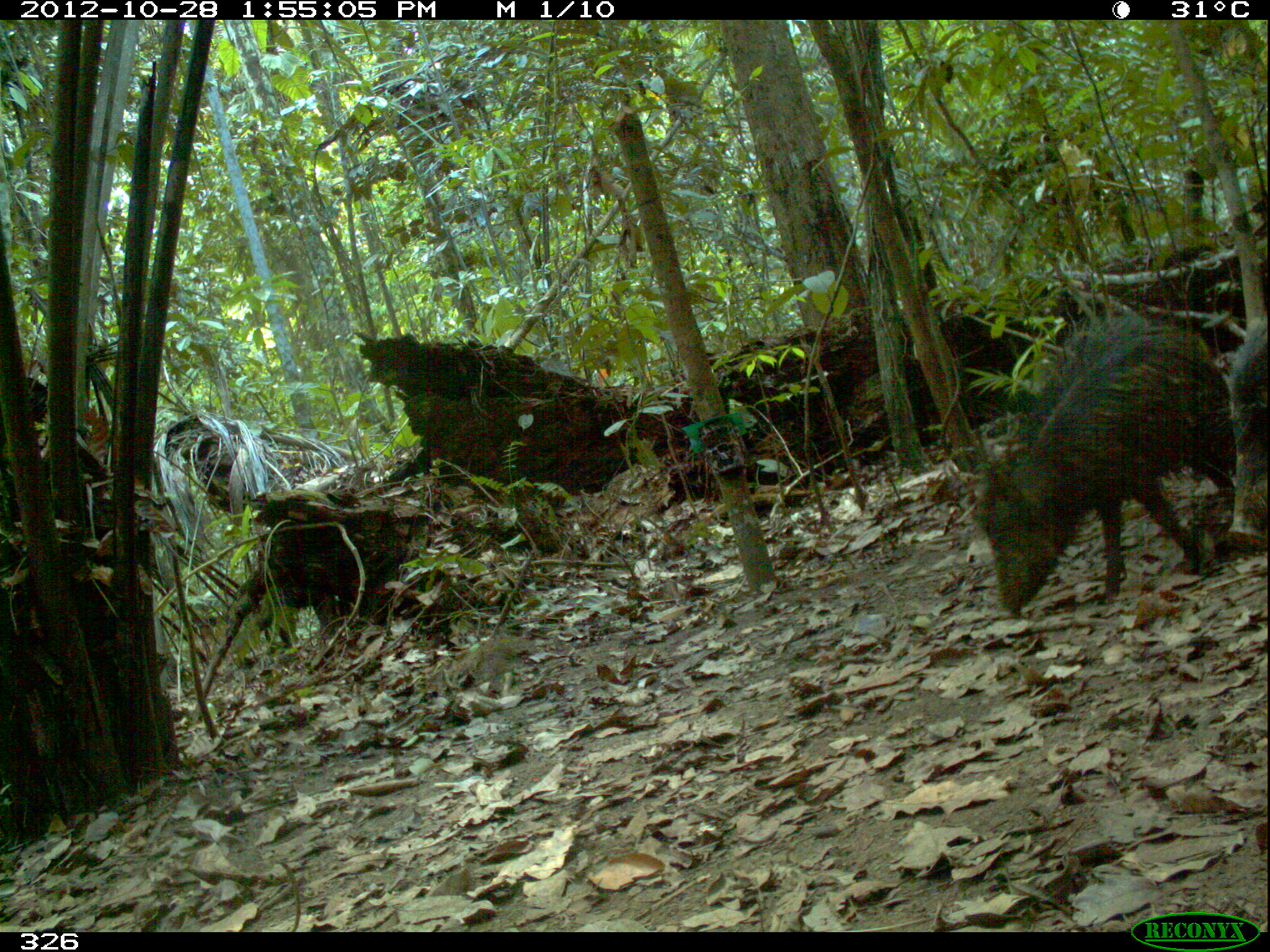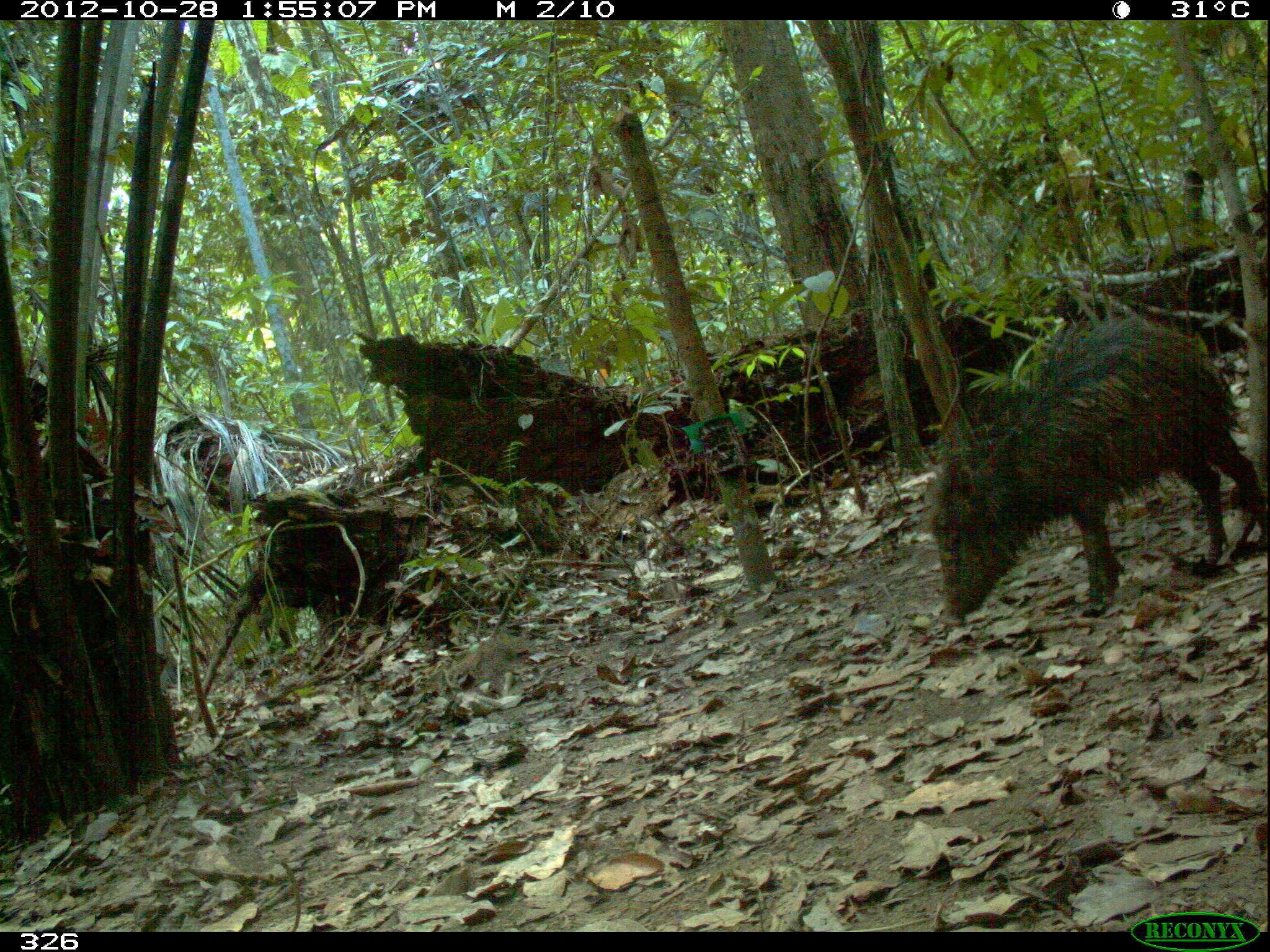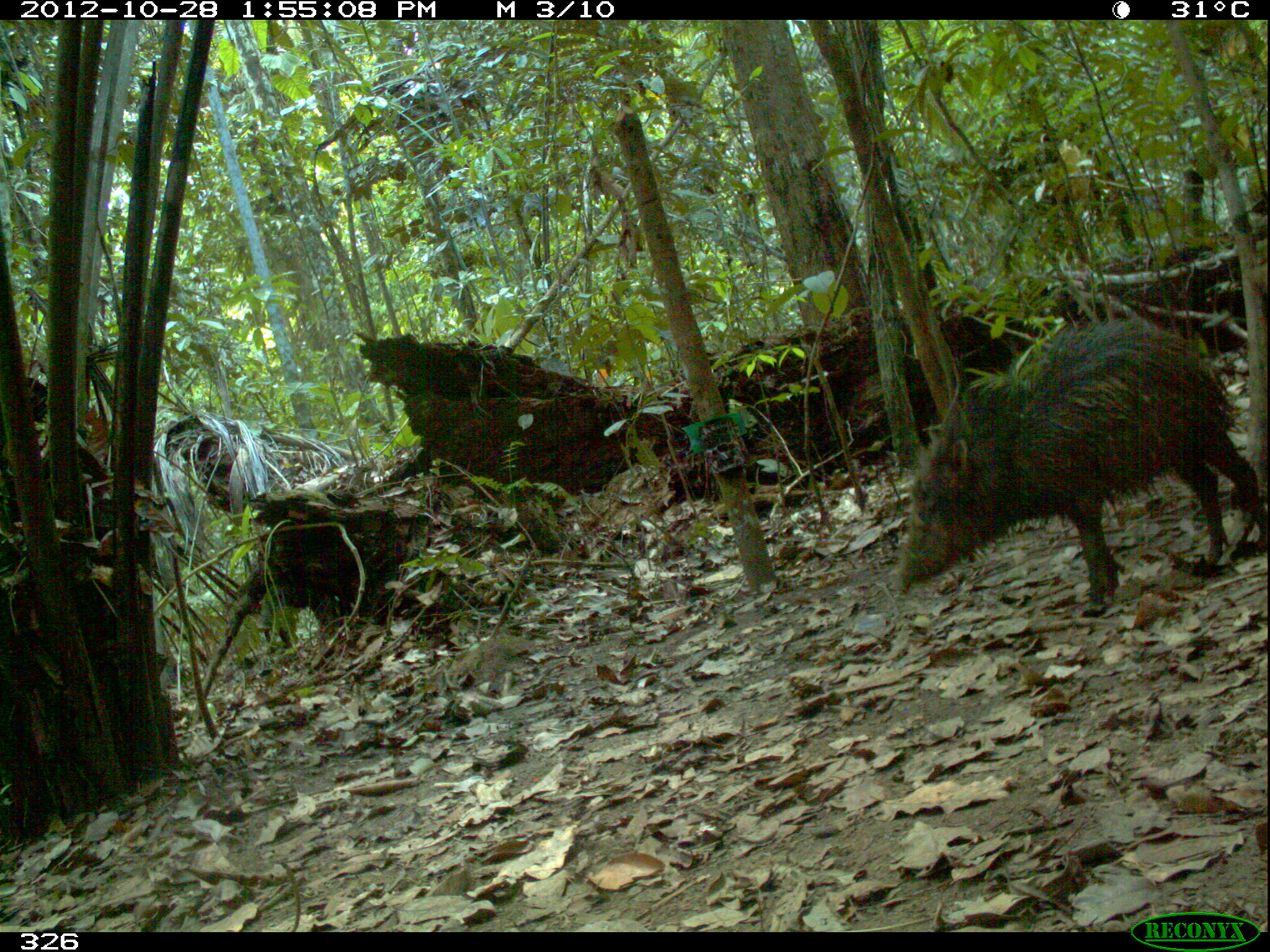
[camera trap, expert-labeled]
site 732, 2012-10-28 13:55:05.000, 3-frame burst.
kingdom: Animalia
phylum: Chordata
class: Mammalia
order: Artiodactyla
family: Tayassuidae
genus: Tayassu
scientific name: Tayassu pecari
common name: white-lipped peccary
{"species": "Tayassu pecari (white-lipped peccary)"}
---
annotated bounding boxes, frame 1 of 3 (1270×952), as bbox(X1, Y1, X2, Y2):
tayassu pecari: bbox(971, 304, 1239, 615); bbox(1227, 313, 1270, 550)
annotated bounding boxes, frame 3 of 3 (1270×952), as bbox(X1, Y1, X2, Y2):
tayassu pecari: bbox(893, 319, 1266, 607)